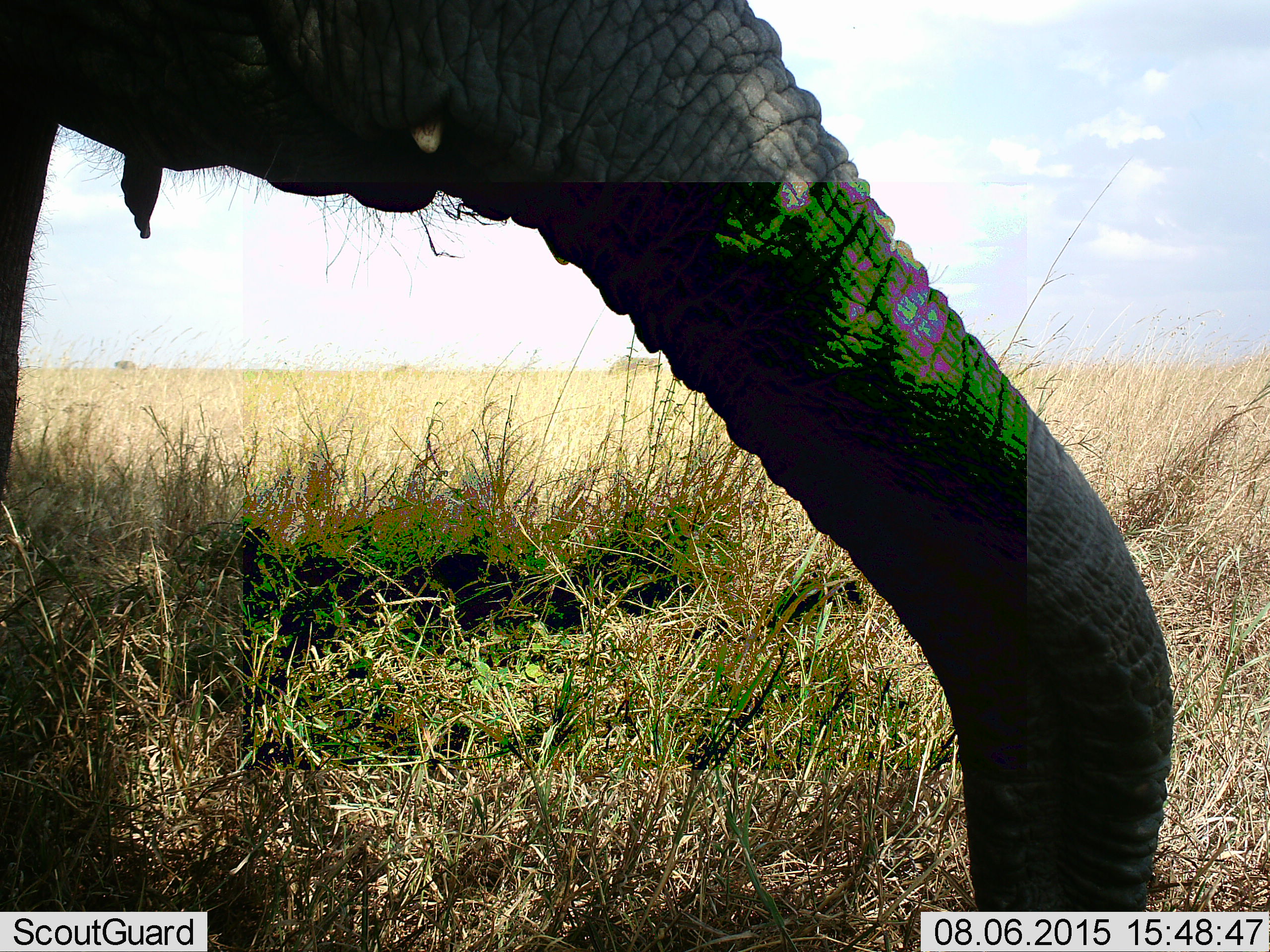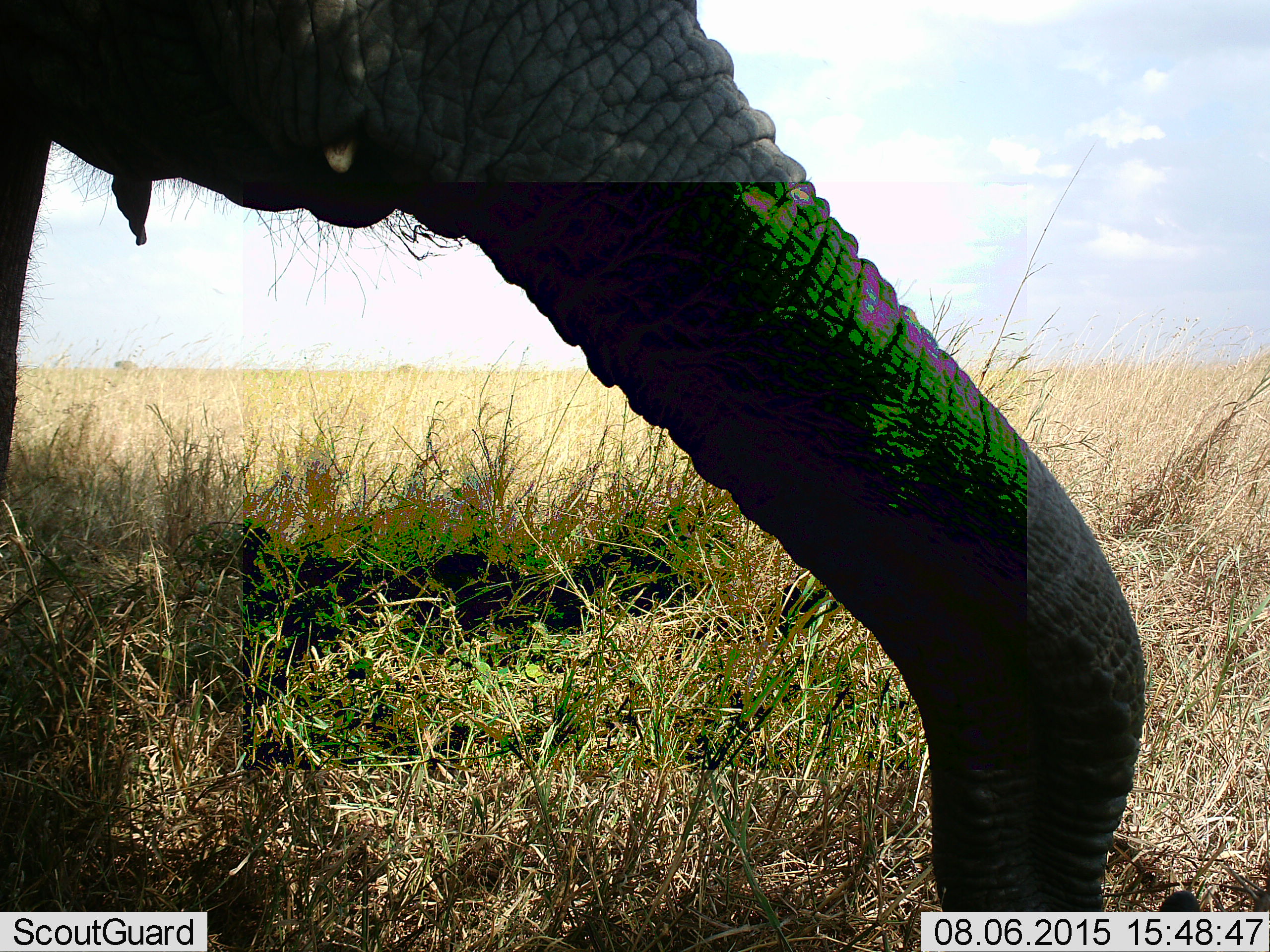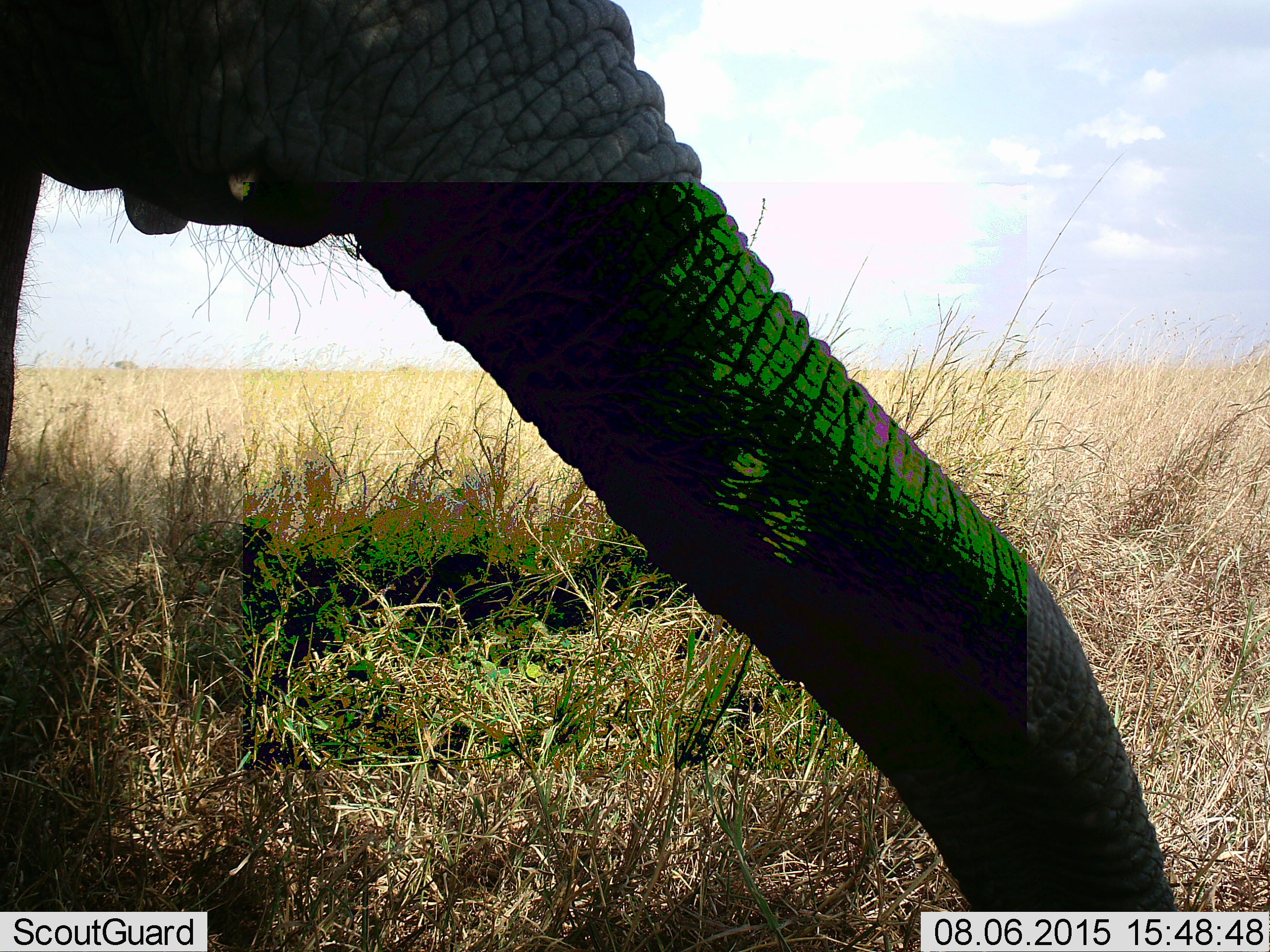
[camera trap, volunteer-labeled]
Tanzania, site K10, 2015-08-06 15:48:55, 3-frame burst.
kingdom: Animalia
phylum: Chordata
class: Mammalia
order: Proboscidea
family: Elephantidae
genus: Loxodonta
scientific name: Loxodonta africana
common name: african bush elephant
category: elephant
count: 1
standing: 30%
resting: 10%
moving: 40%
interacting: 10%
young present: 10%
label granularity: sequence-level